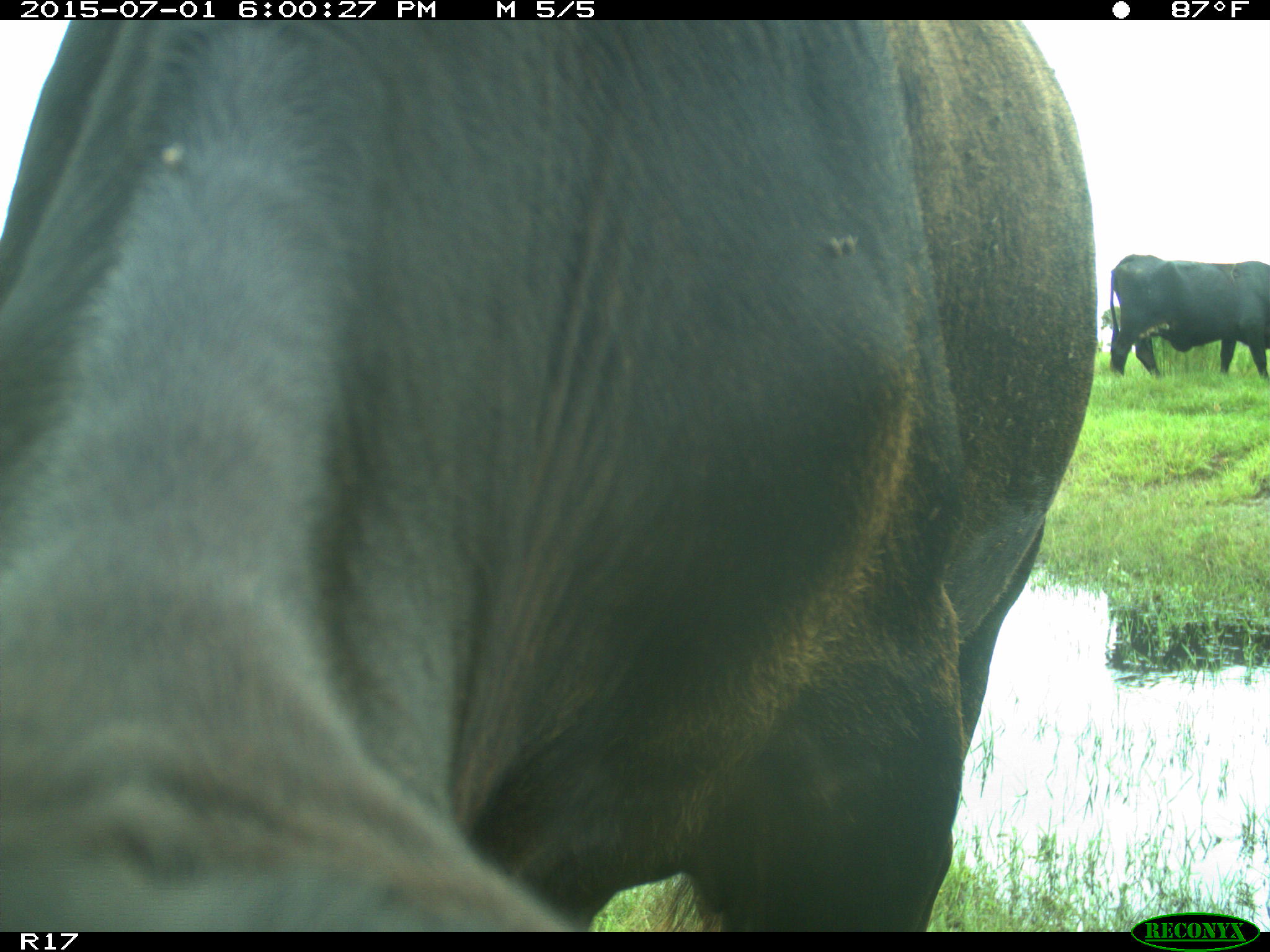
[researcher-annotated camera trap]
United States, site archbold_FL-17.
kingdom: Animalia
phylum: Chordata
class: Mammalia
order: Artiodactyla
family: Bovidae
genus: Bos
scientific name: Bos taurus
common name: domestic cow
Bos taurus (domestic cow).